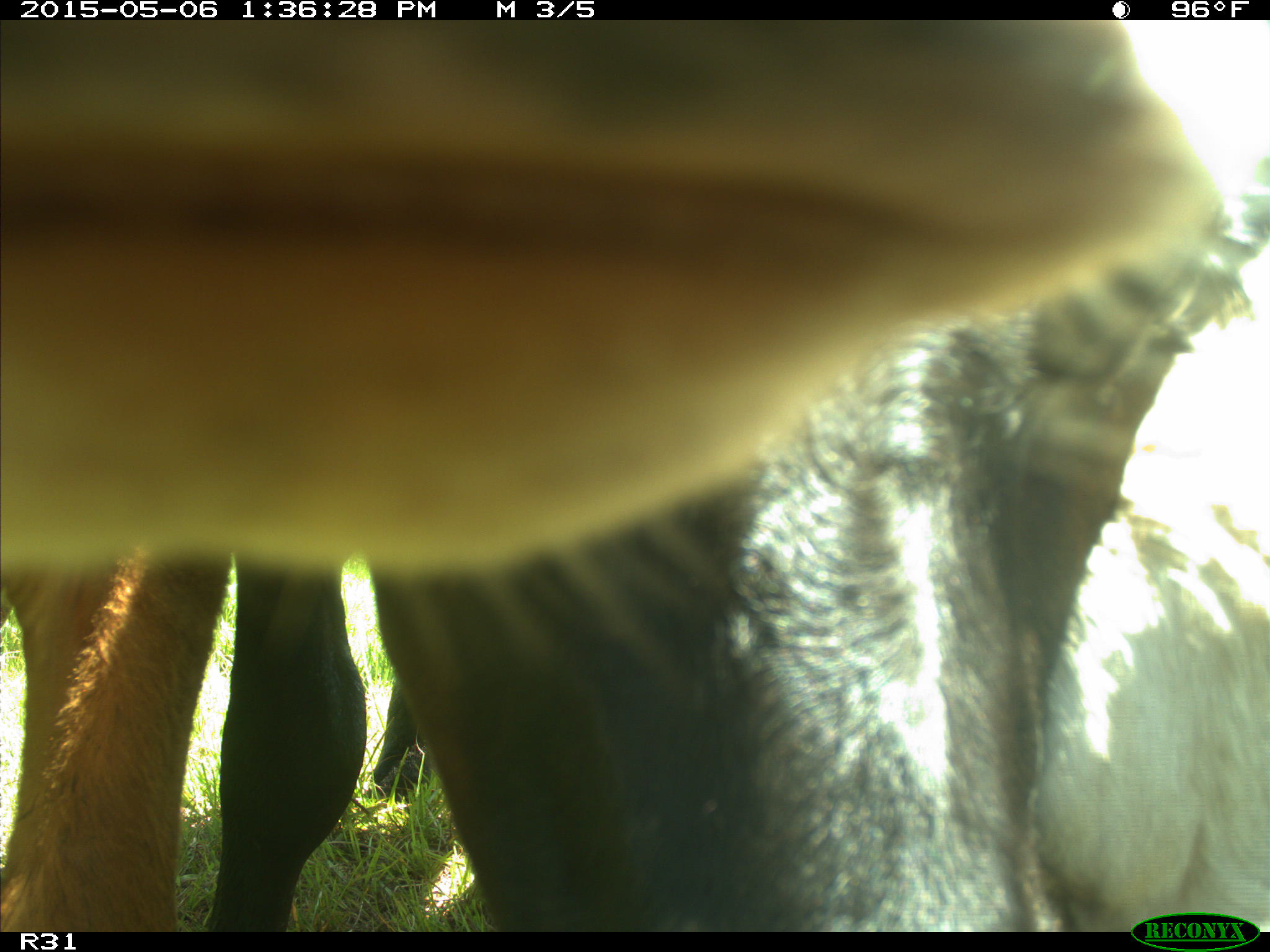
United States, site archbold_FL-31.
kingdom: Animalia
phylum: Chordata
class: Mammalia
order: Artiodactyla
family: Bovidae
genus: Bos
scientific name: Bos taurus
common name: domestic cow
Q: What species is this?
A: Bos taurus (domestic cow).